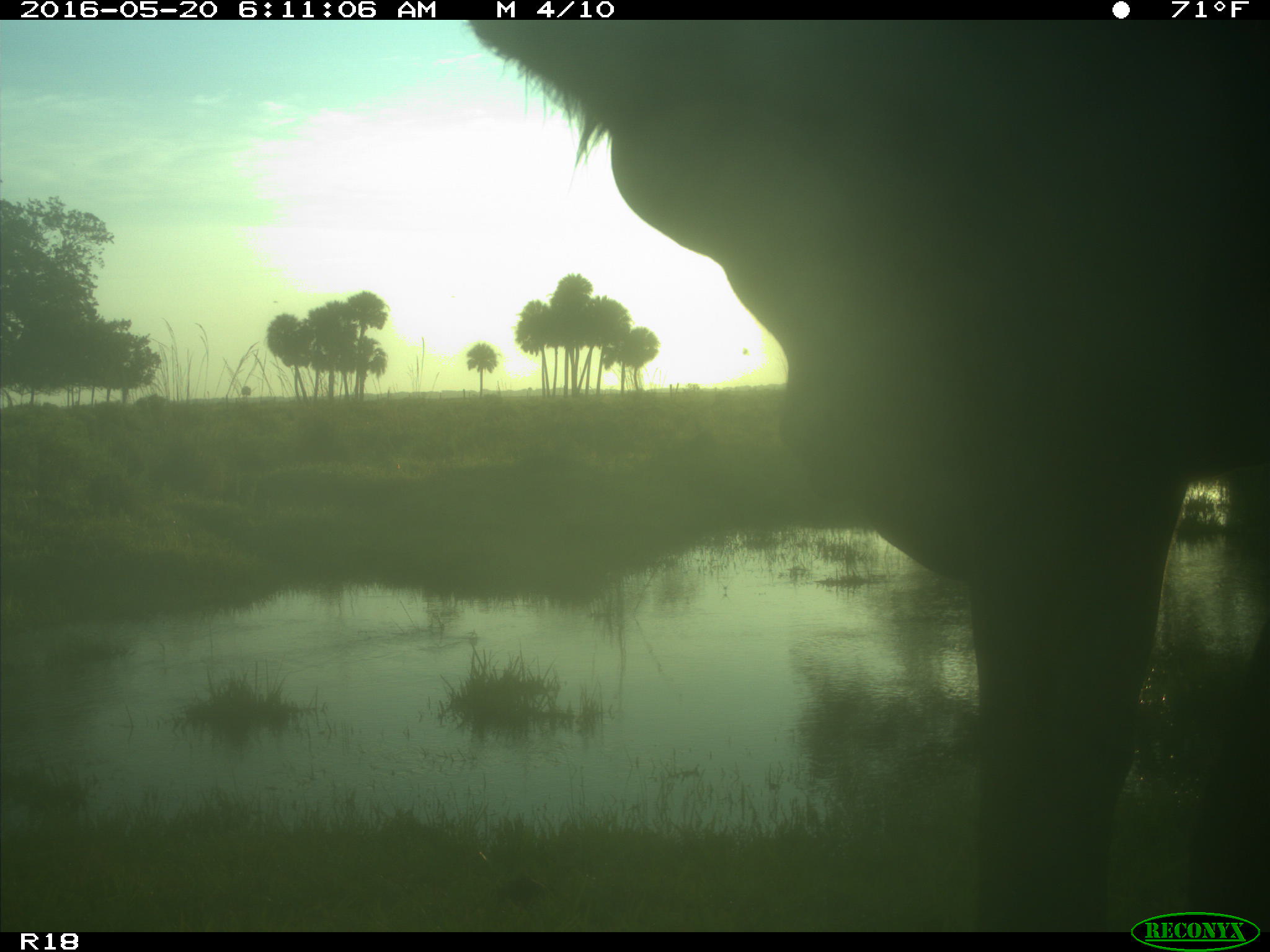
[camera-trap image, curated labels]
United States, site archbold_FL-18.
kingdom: Animalia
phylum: Chordata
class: Mammalia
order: Artiodactyla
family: Bovidae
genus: Bos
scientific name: Bos taurus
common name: domestic cow